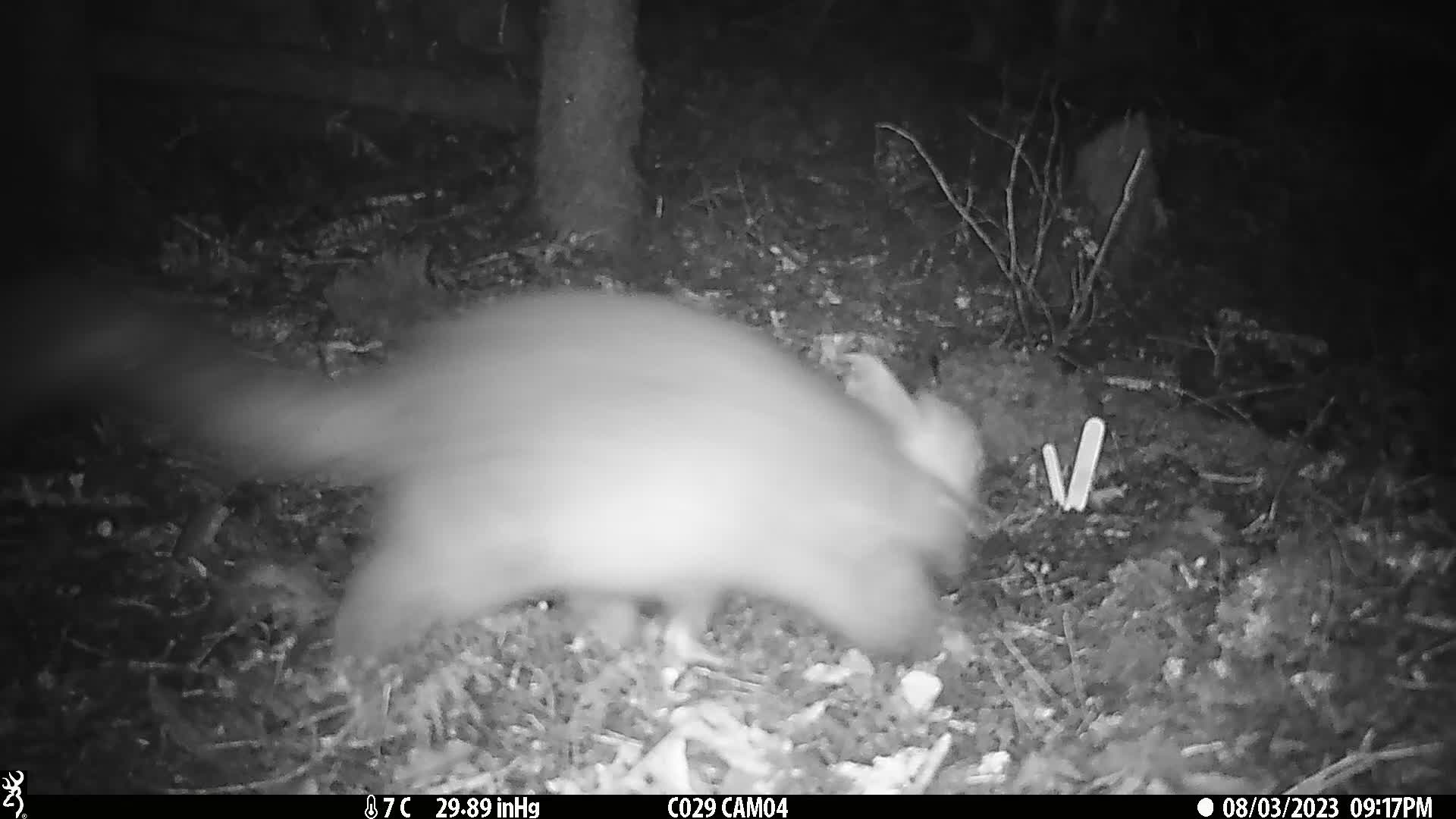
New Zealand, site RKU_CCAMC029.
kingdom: Animalia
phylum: Chordata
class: Mammalia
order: Diprotodontia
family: Phalangeridae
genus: Trichosurus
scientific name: Trichosurus vulpecula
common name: common brushtail possum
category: possum